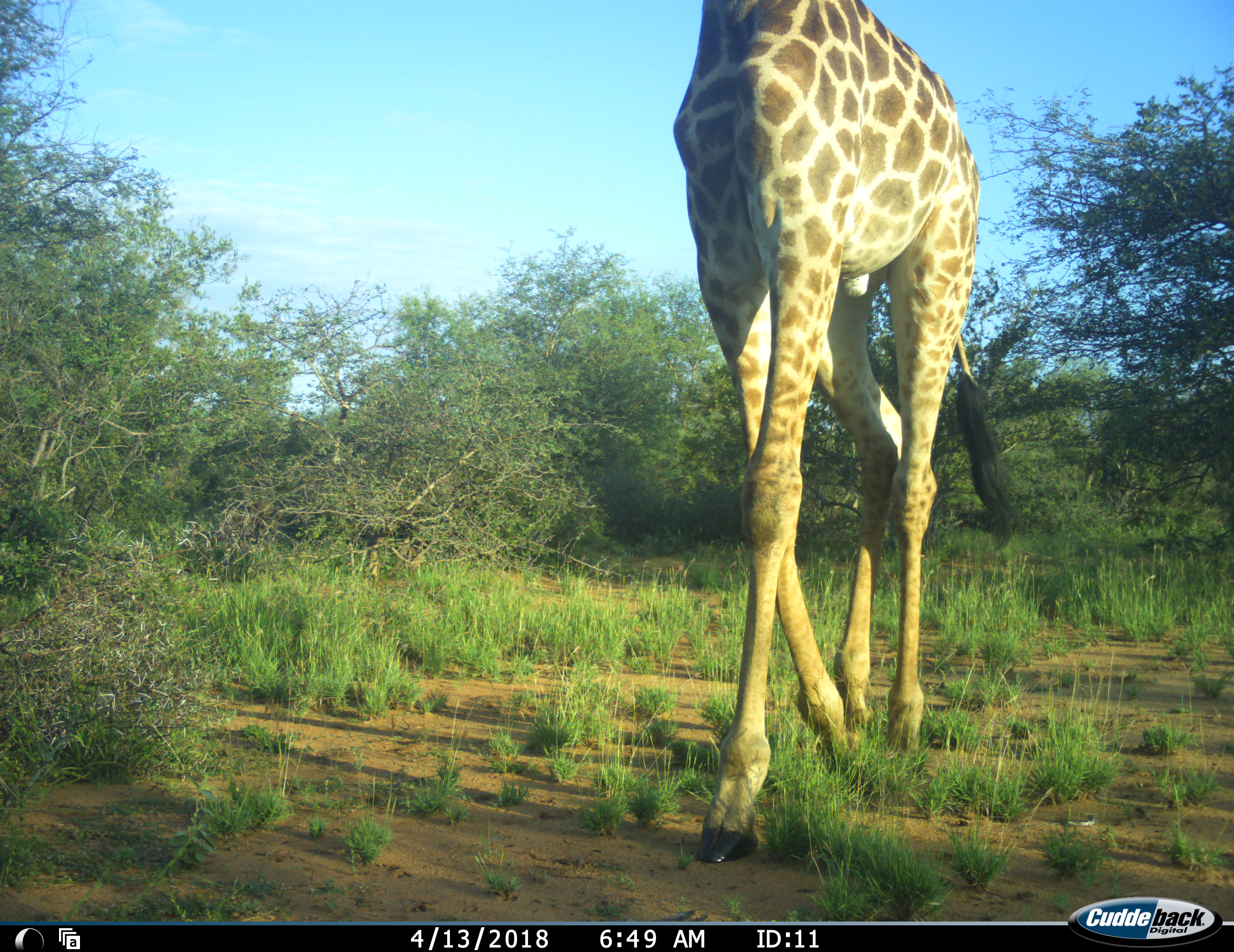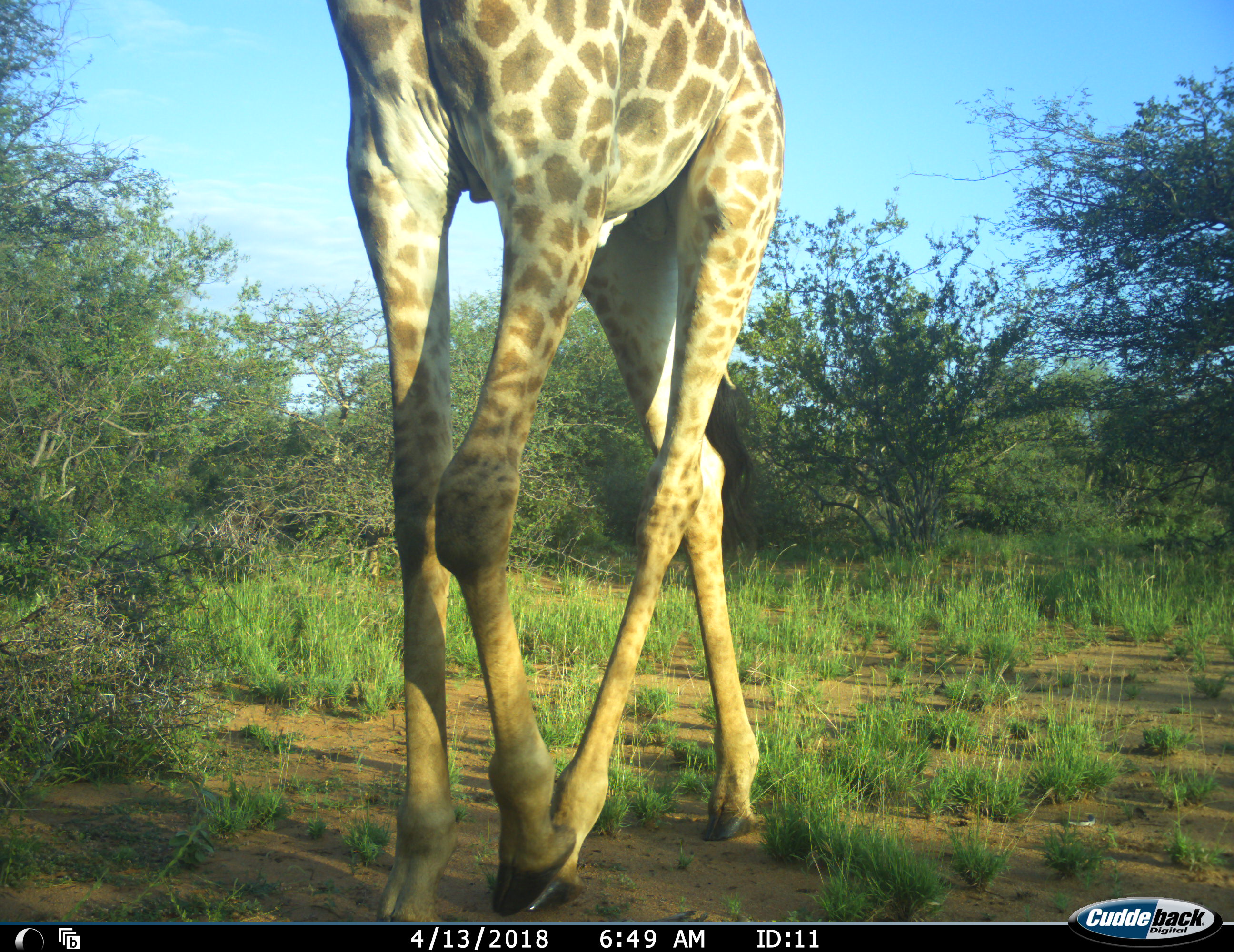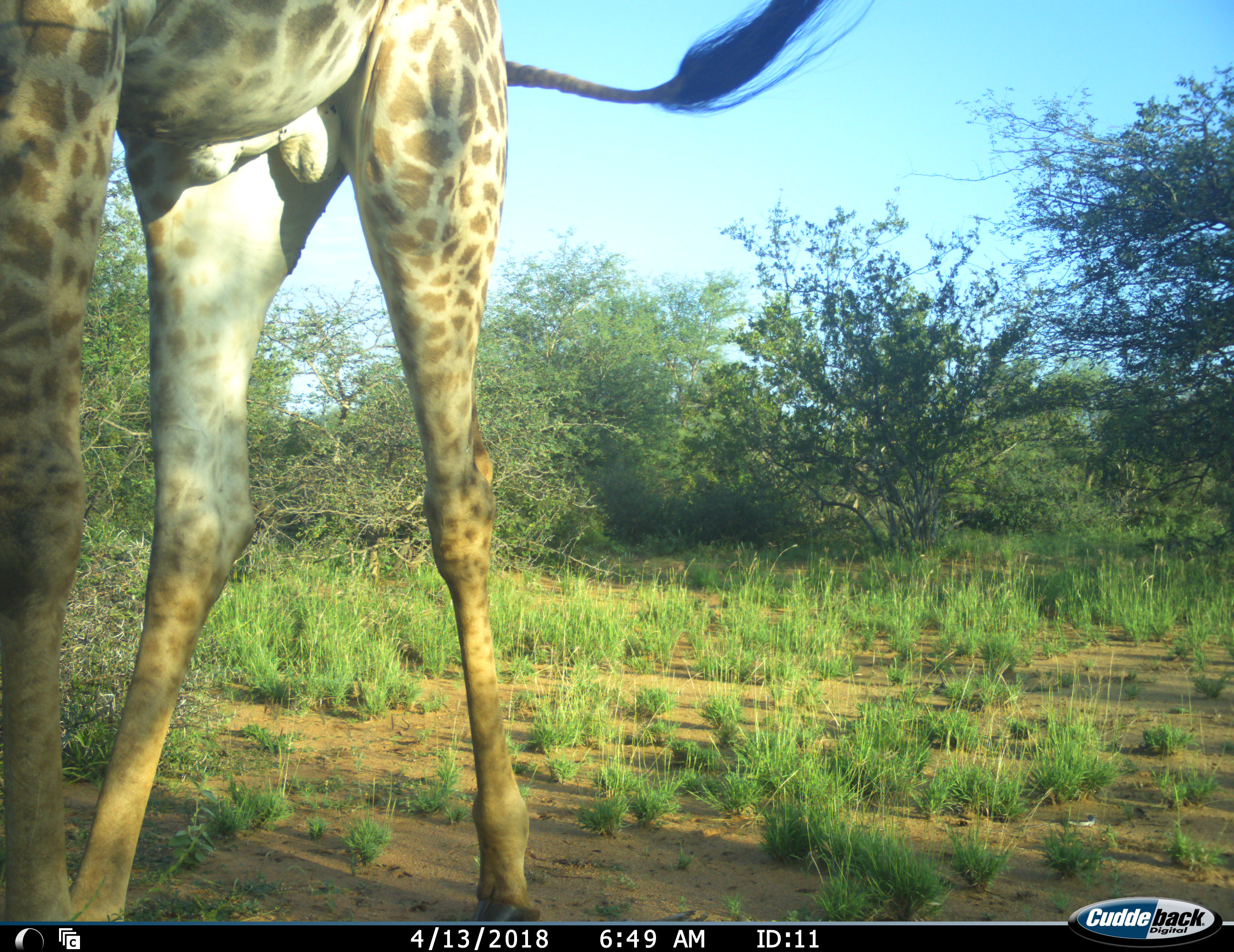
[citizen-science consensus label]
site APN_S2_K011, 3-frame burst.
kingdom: Animalia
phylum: Chordata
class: Mammalia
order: Artiodactyla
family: Giraffidae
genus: Giraffa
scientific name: Giraffa camelopardalis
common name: giraffe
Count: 1.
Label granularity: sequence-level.